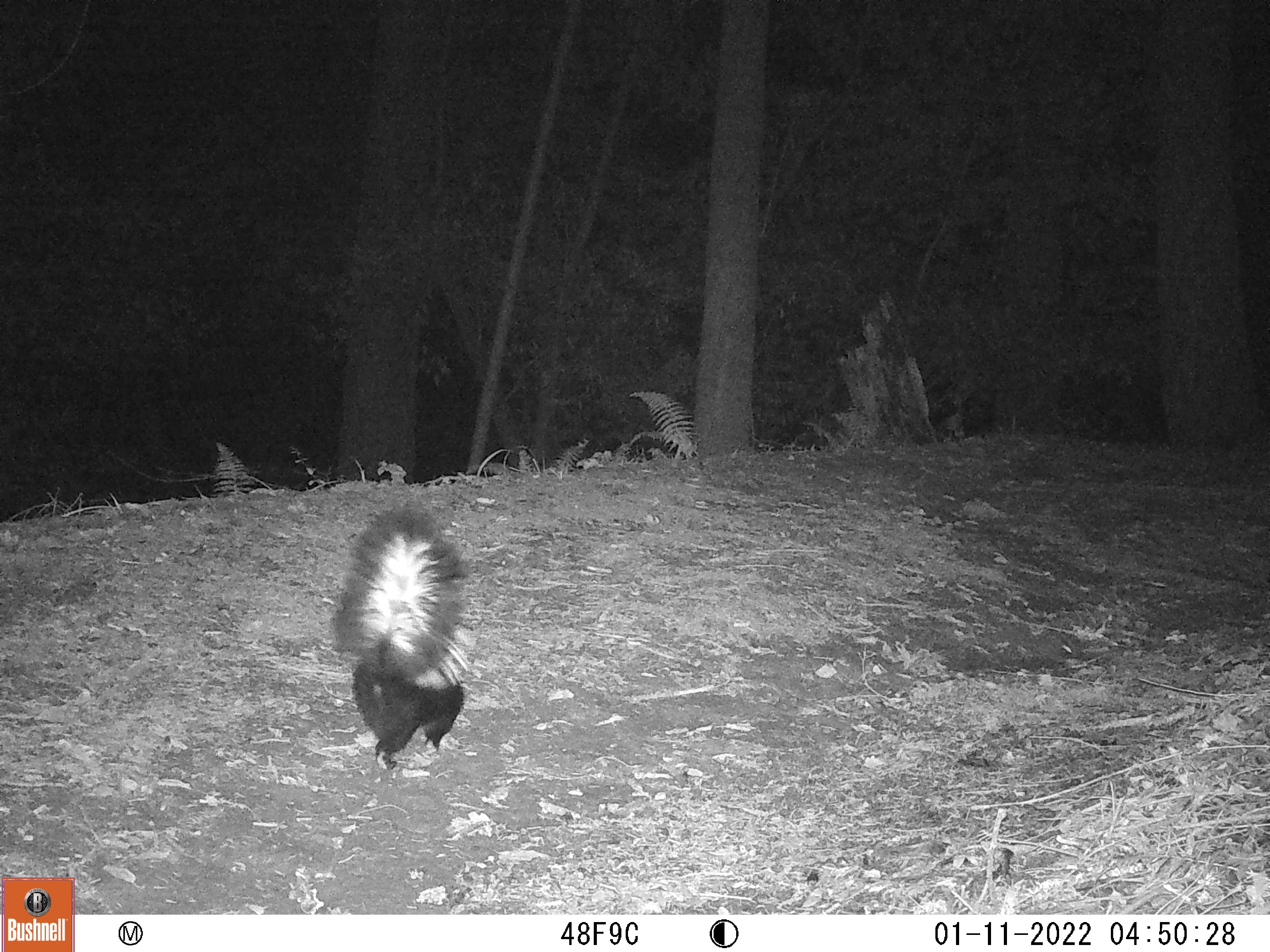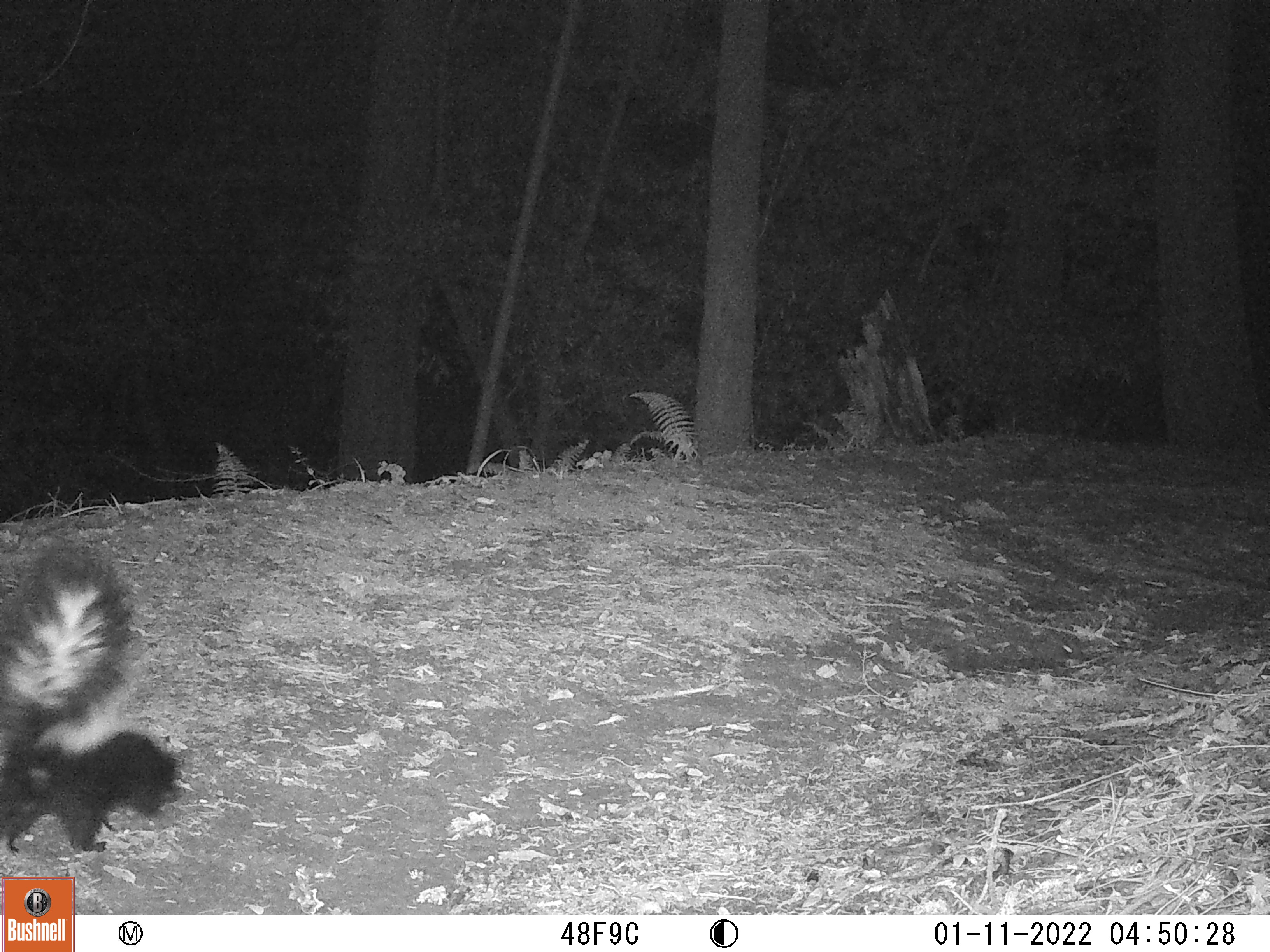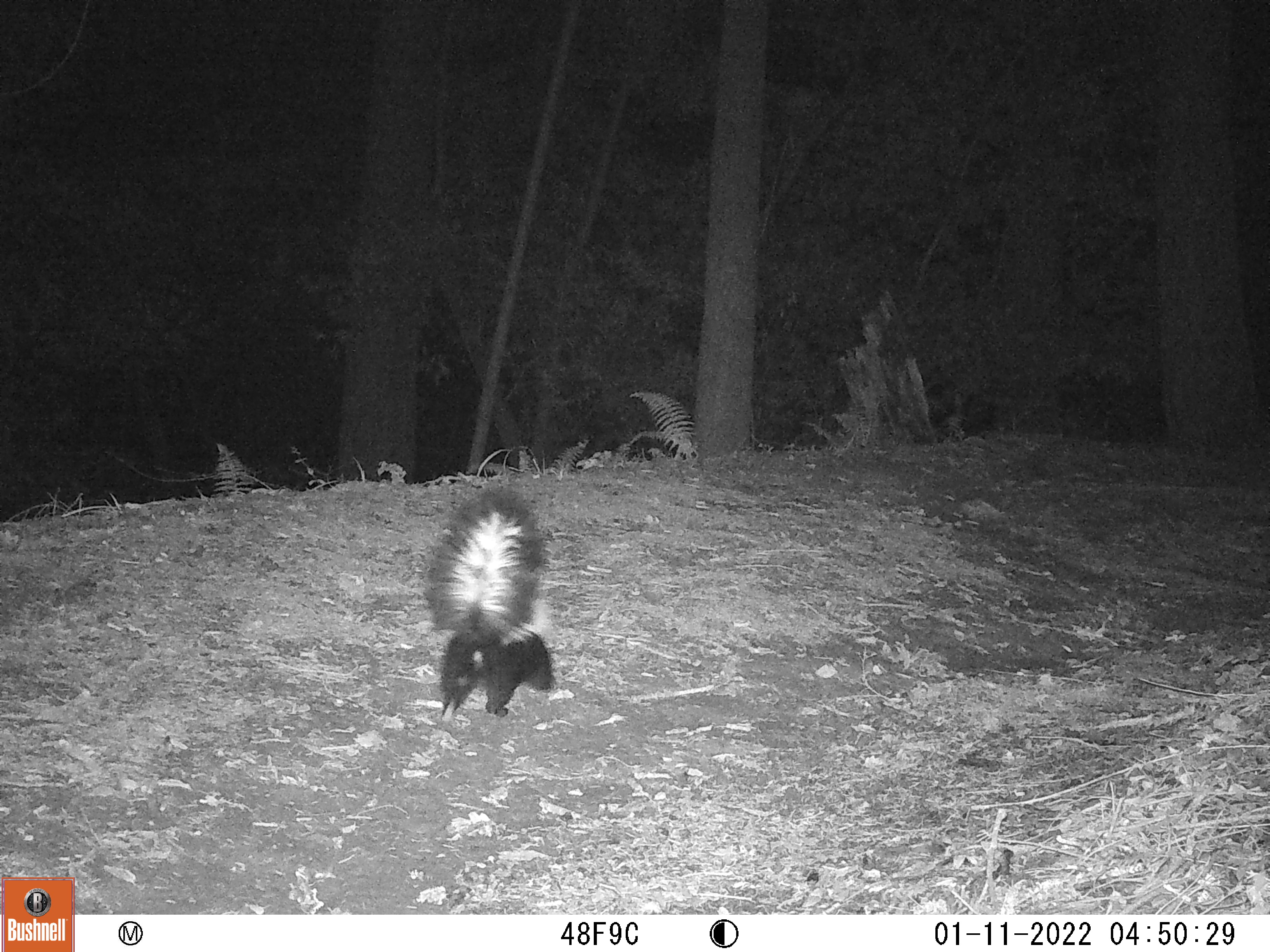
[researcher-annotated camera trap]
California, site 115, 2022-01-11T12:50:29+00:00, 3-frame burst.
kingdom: Animalia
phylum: Chordata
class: Mammalia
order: Carnivora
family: Mephitidae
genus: Mephitis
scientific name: Mephitis mephitis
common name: striped skunk